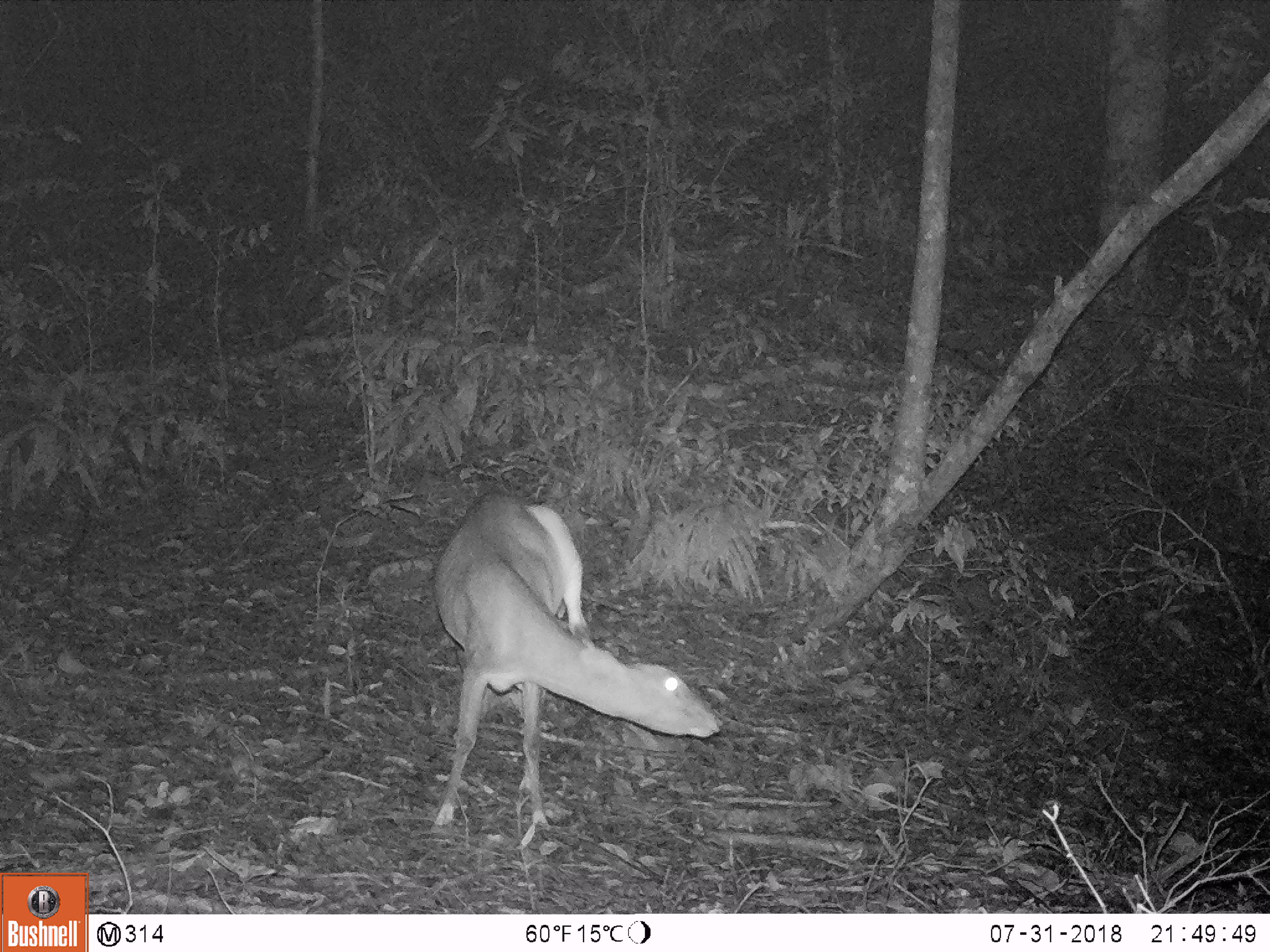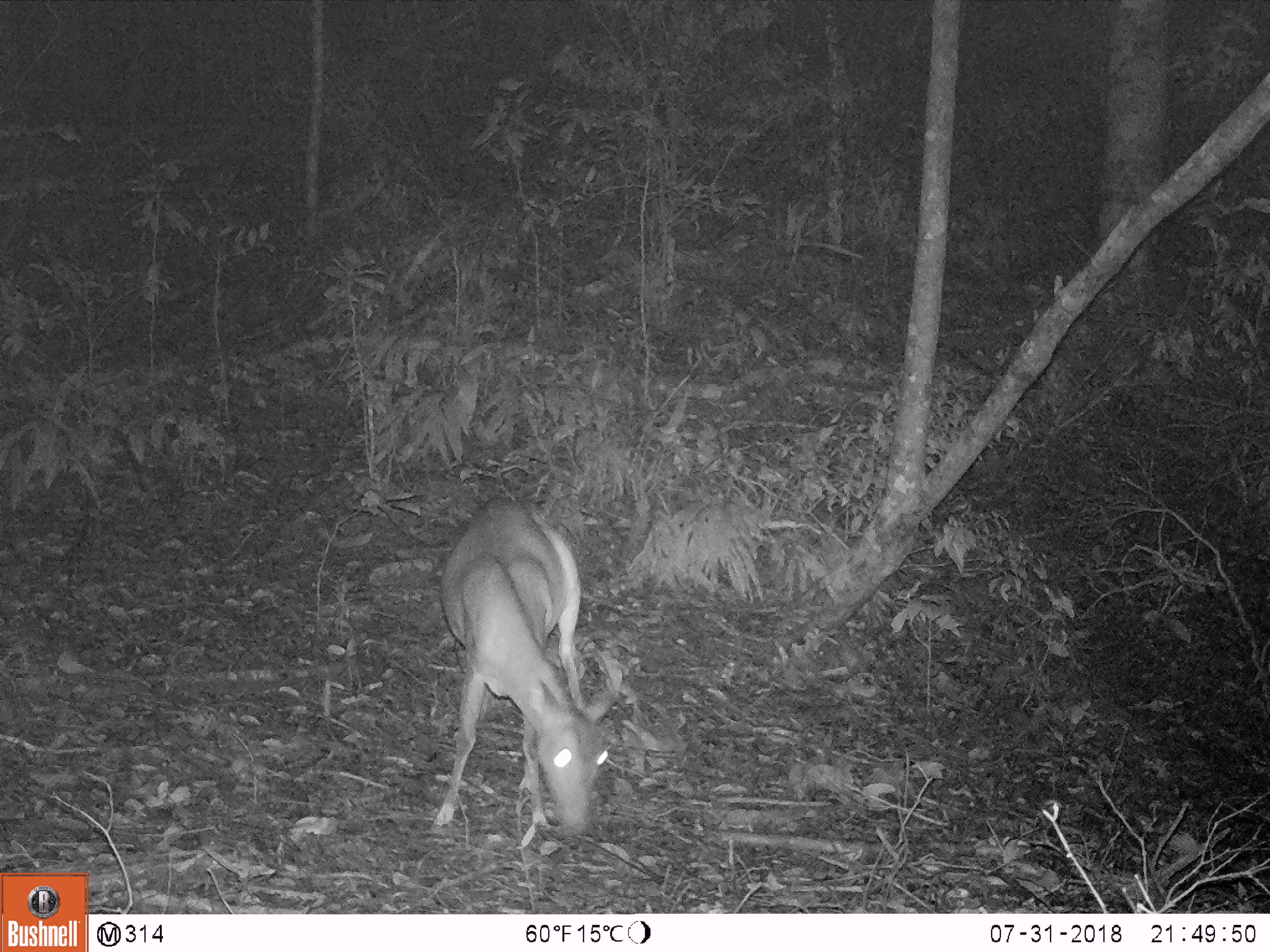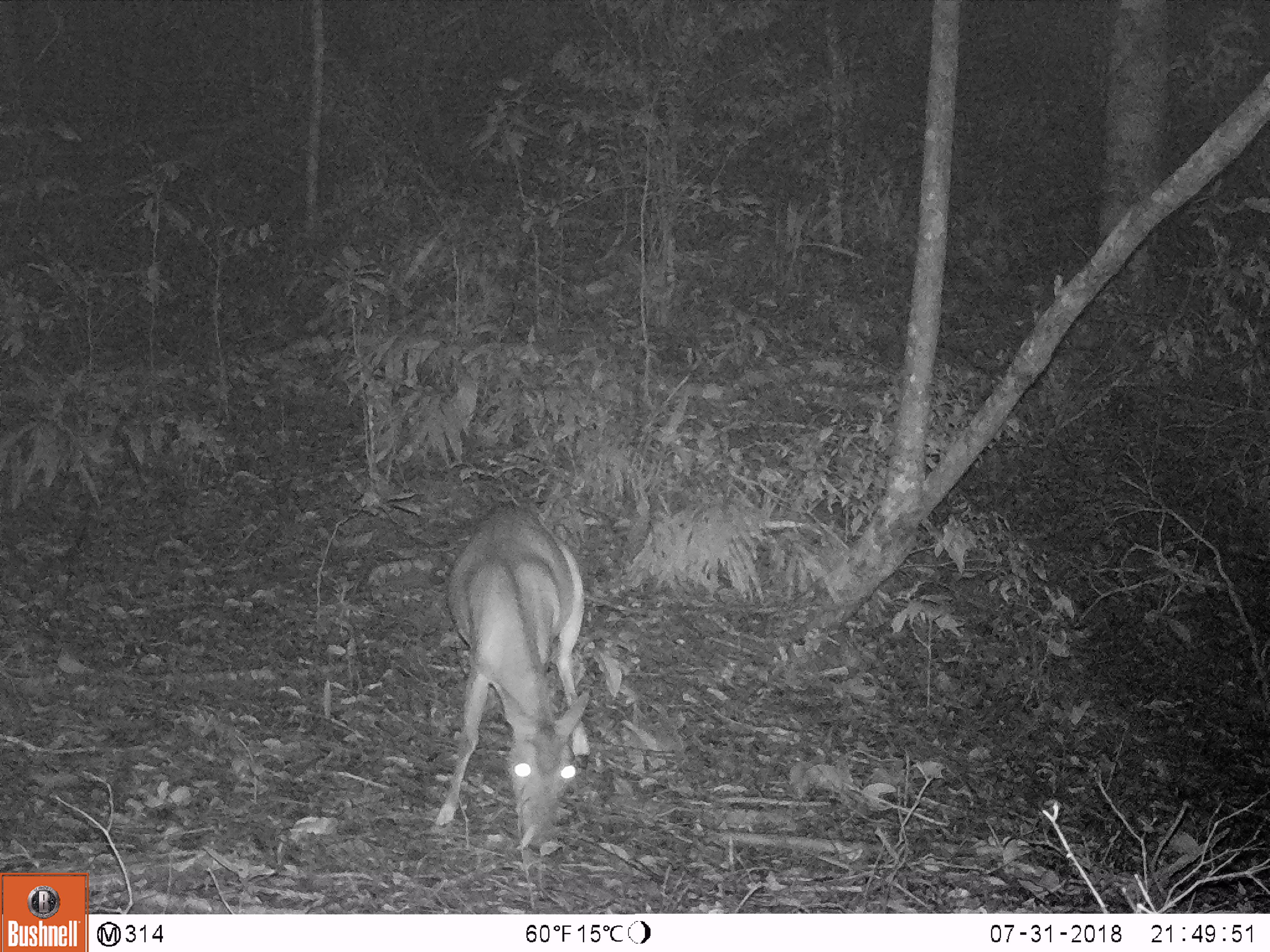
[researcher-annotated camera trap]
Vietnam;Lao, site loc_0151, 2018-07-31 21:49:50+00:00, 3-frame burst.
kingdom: Animalia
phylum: Chordata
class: Mammalia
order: Artiodactyla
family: Cervidae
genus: Muntiacus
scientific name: Muntiacus vuquangensis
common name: large-antlered muntjac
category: large antlered muntjac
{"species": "large antlered muntjac (large-antlered muntjac) (Muntiacus vuquangensis)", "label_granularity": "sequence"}